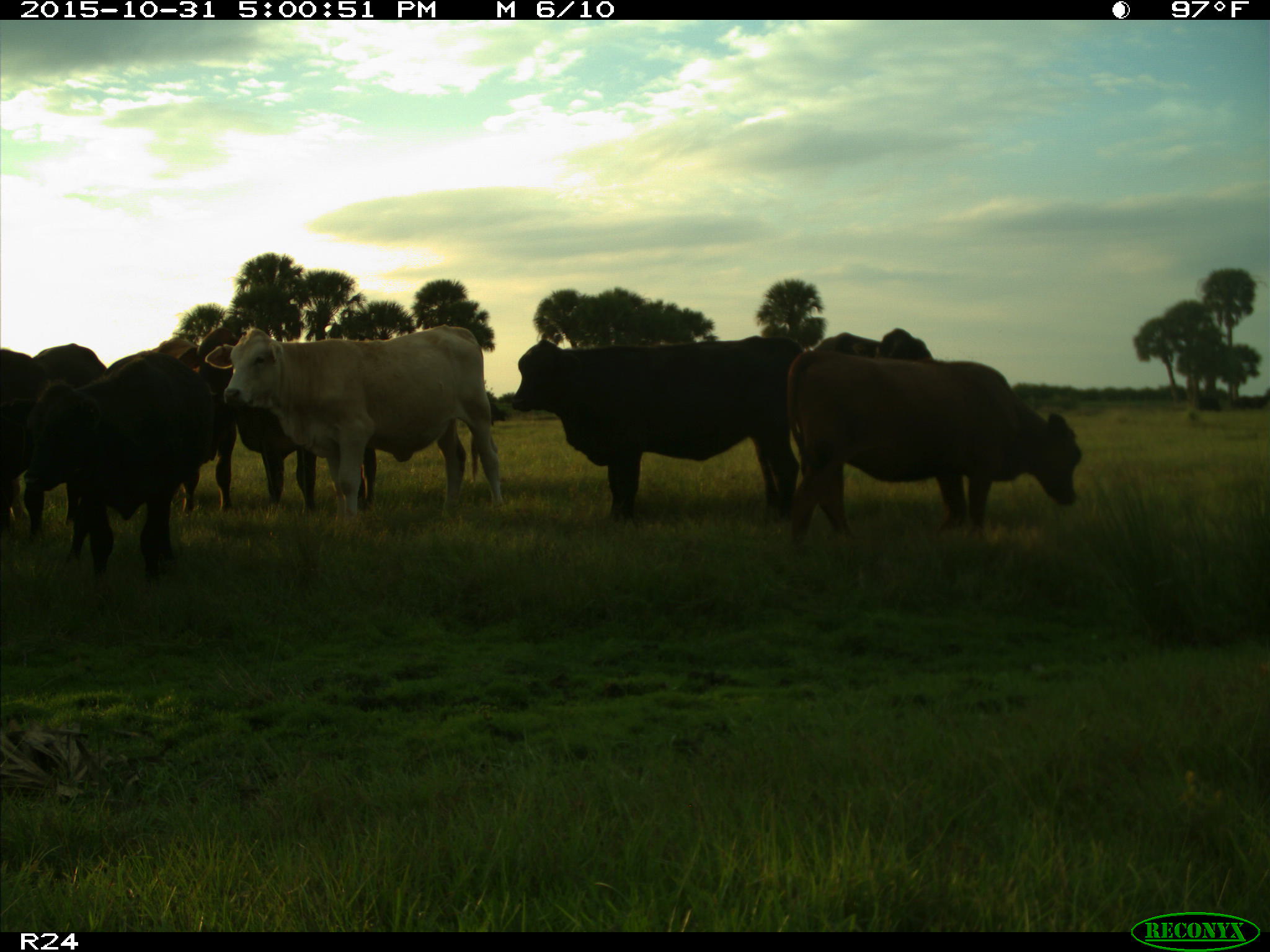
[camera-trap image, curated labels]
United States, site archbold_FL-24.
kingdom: Animalia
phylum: Chordata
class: Mammalia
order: Artiodactyla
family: Bovidae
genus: Bos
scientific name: Bos taurus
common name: domestic cow